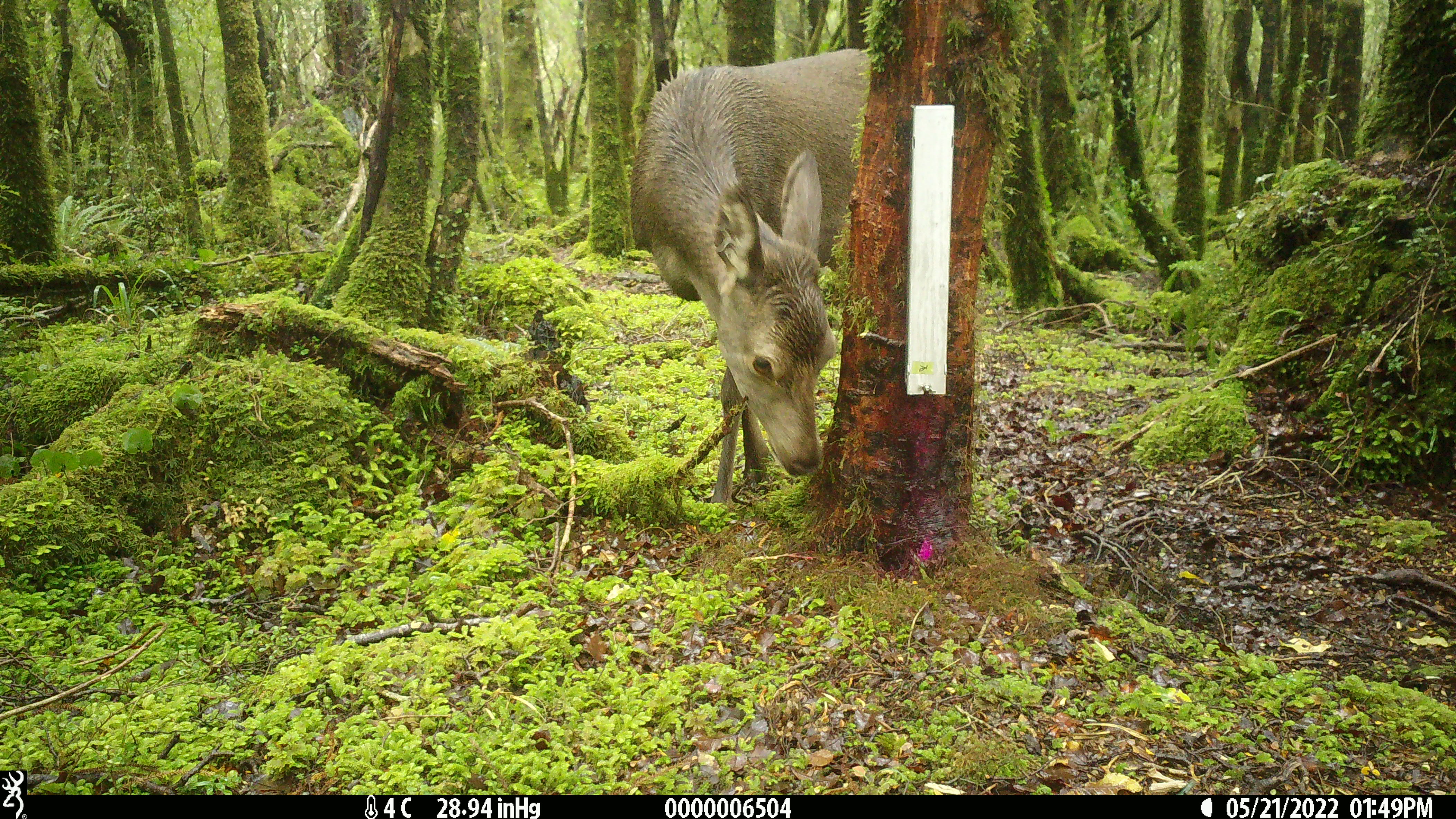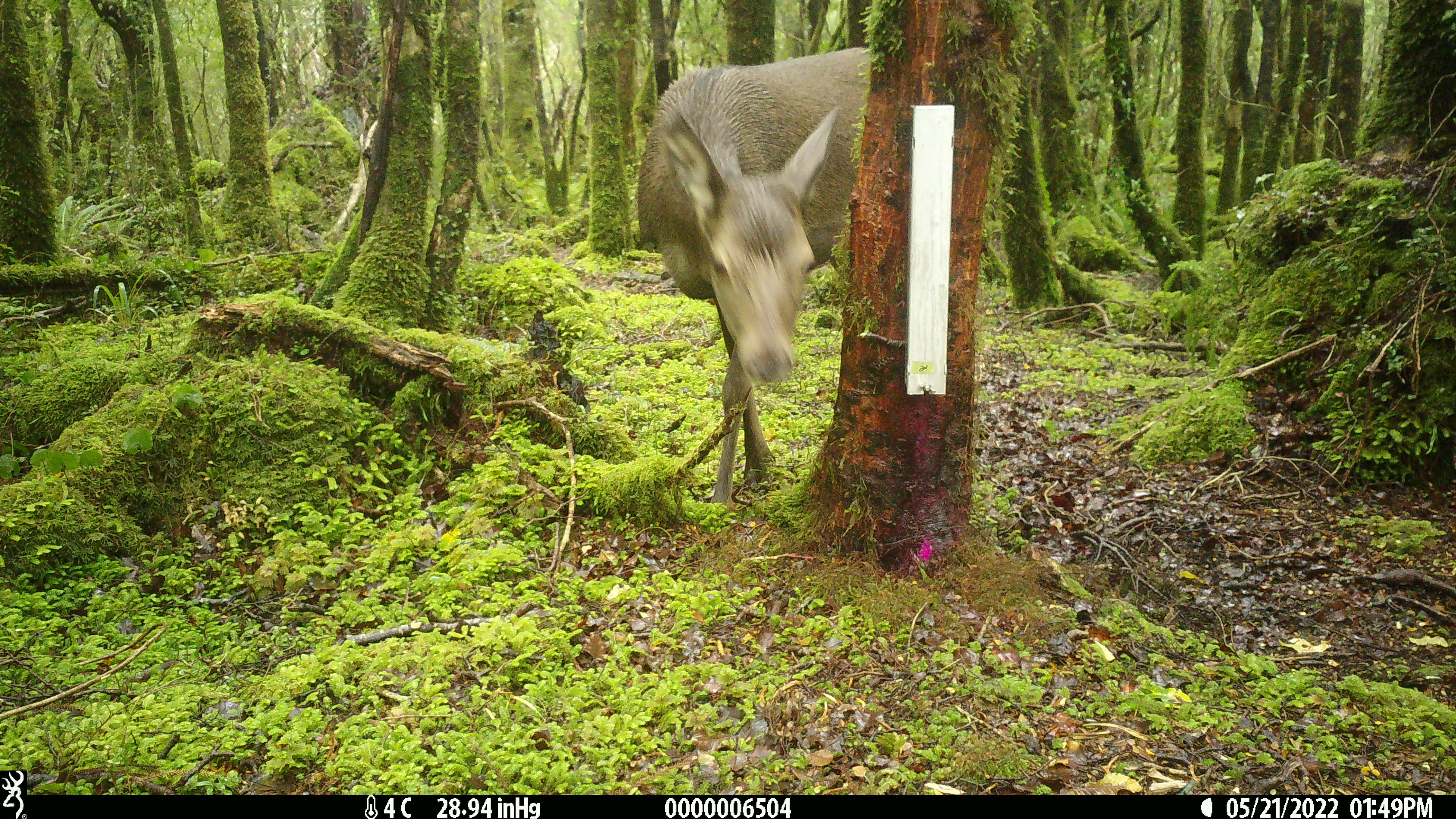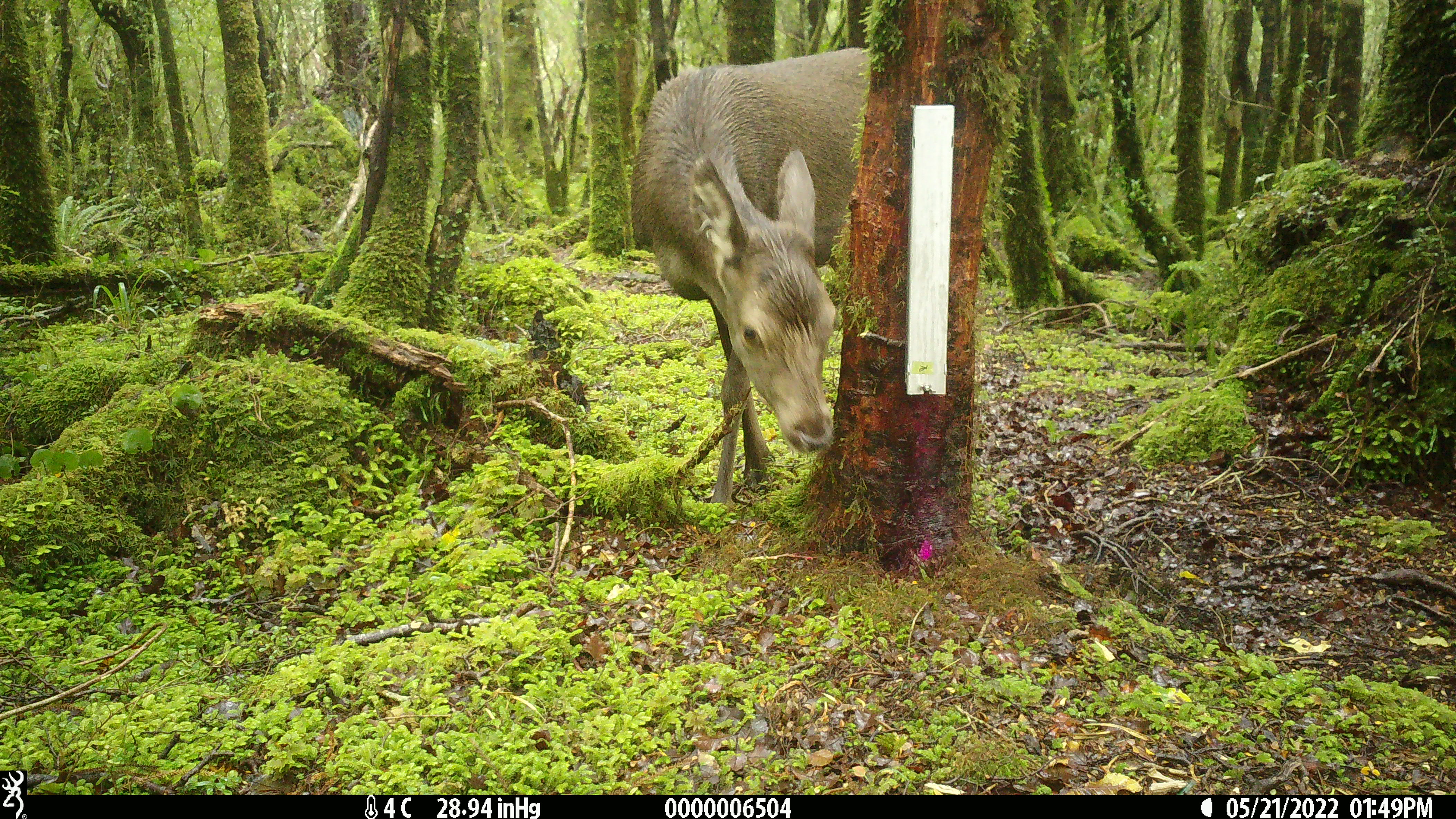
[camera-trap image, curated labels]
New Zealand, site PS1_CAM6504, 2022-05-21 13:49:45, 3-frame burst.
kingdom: Animalia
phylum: Chordata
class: Mammalia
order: Artiodactyla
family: Cervidae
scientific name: Cervidae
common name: deer